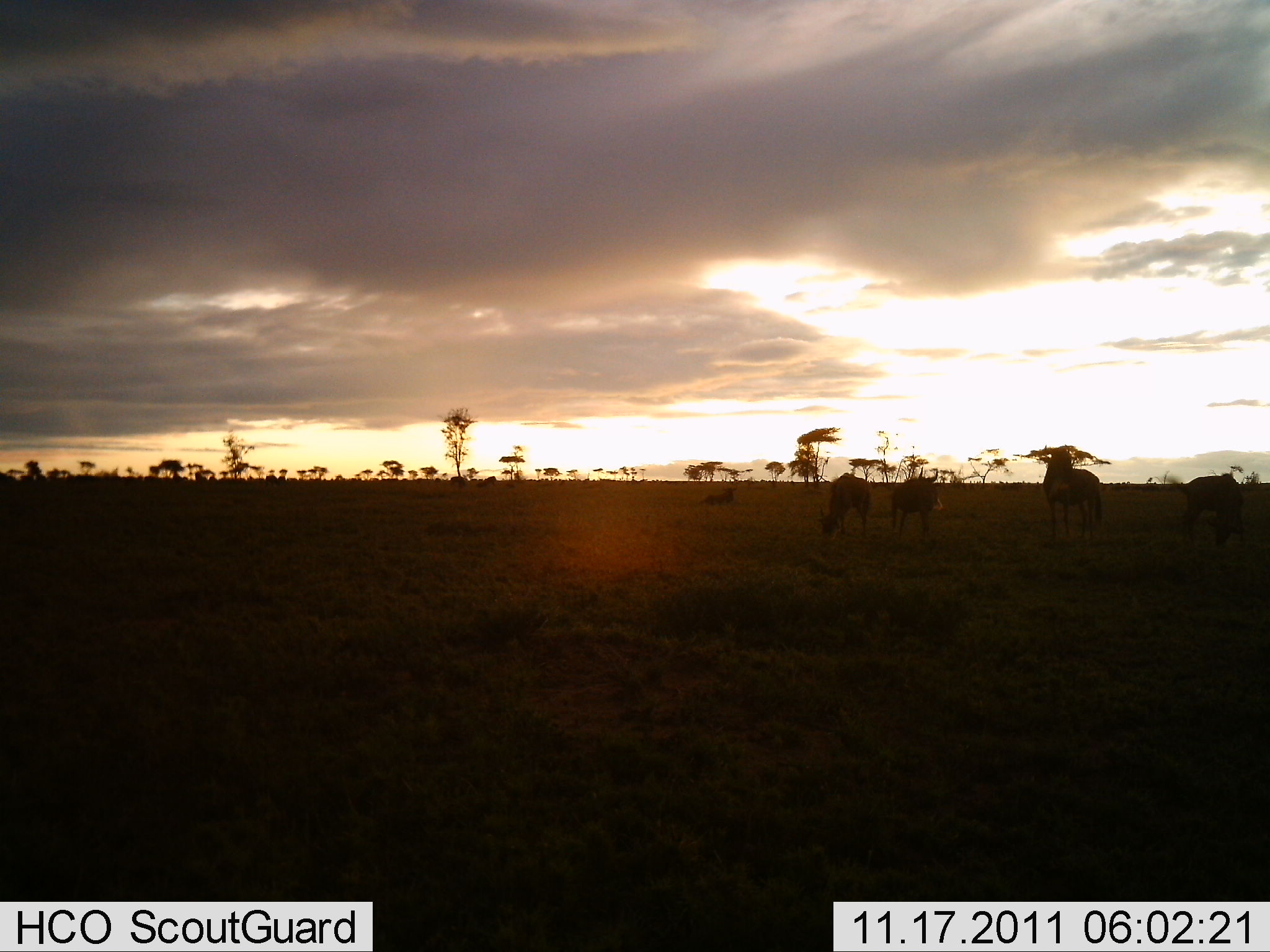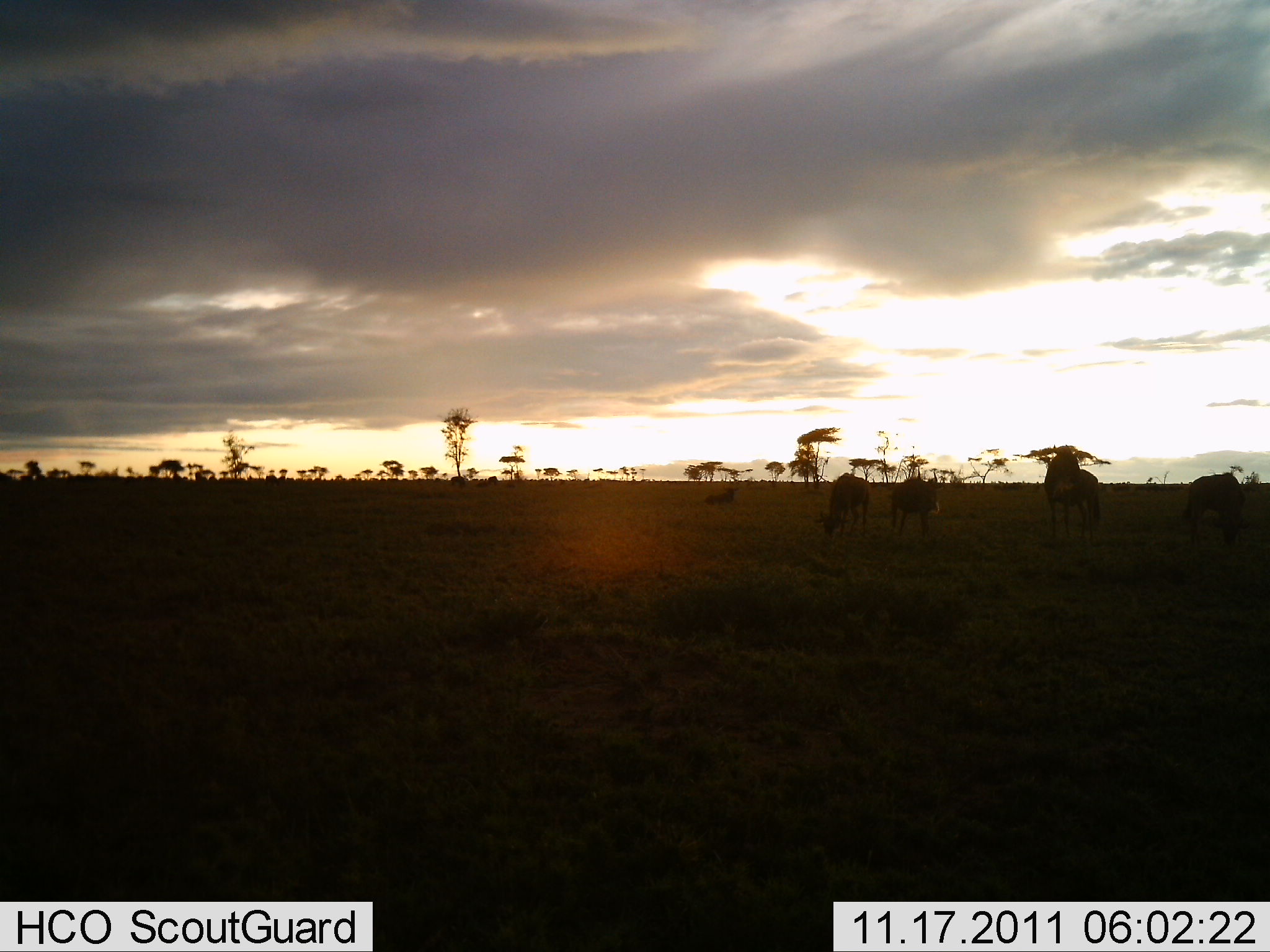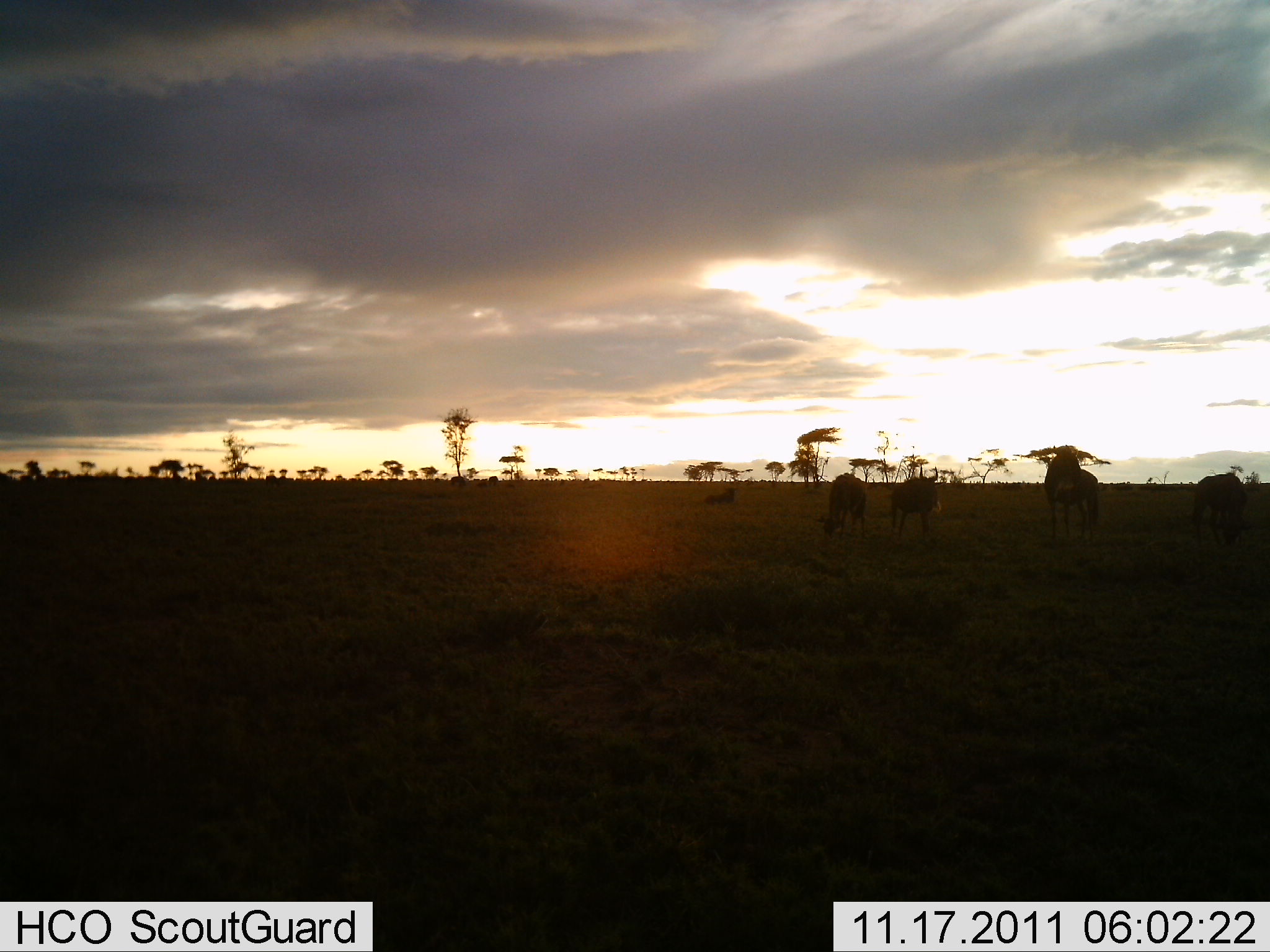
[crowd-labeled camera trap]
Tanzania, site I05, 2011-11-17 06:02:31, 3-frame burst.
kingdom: Animalia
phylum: Chordata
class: Mammalia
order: Artiodactyla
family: Bovidae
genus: Connochaetes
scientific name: Connochaetes taurinus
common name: blue wildebeest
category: wildebeest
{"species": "wildebeest (blue wildebeest) (Connochaetes taurinus)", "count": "5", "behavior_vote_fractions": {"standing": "85%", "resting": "46%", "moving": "8%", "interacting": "0%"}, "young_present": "0%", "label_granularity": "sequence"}